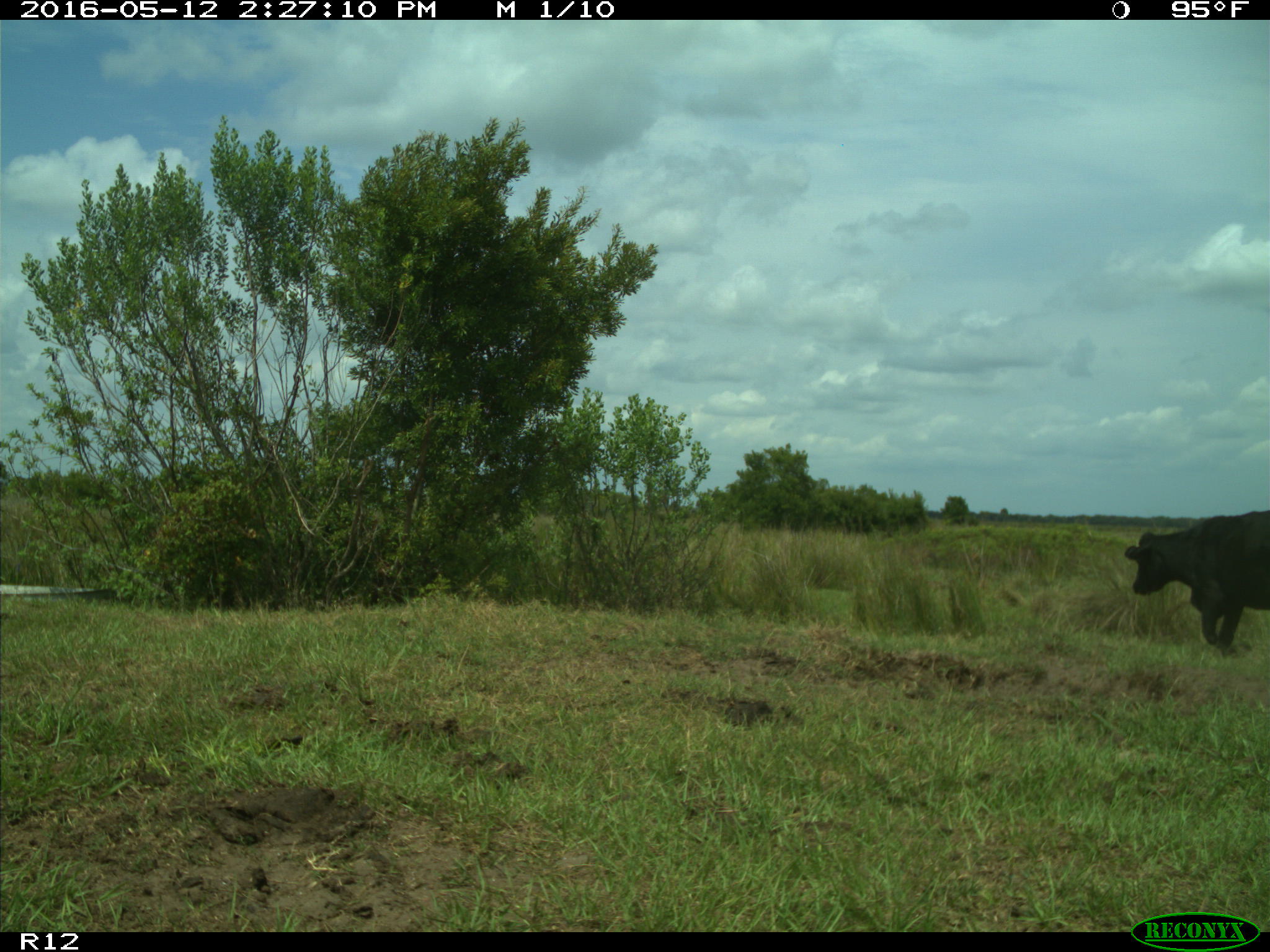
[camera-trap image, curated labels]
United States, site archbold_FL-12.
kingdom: Animalia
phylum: Chordata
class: Mammalia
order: Artiodactyla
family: Bovidae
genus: Bos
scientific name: Bos taurus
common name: domestic cow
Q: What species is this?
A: Bos taurus (domestic cow).